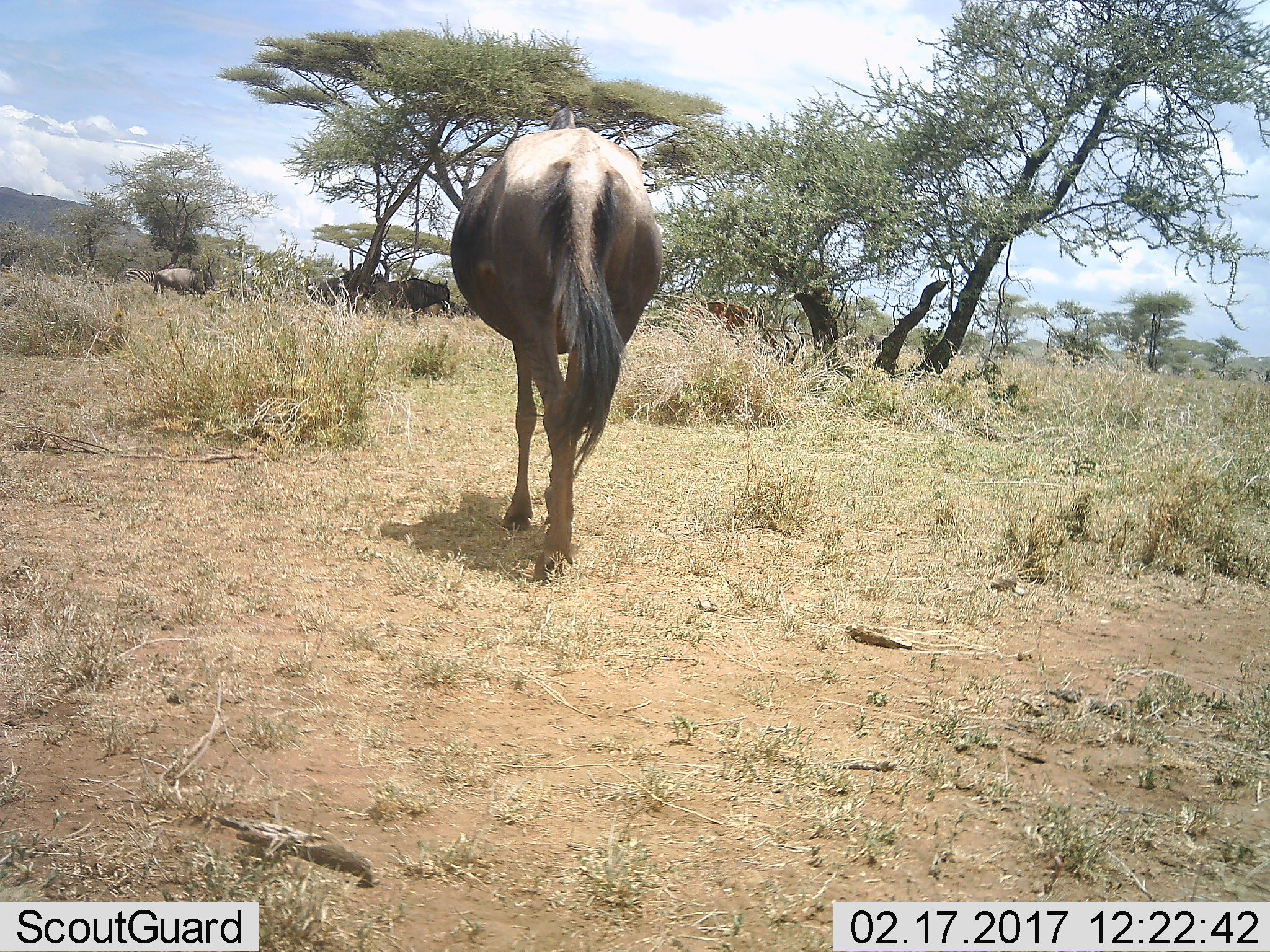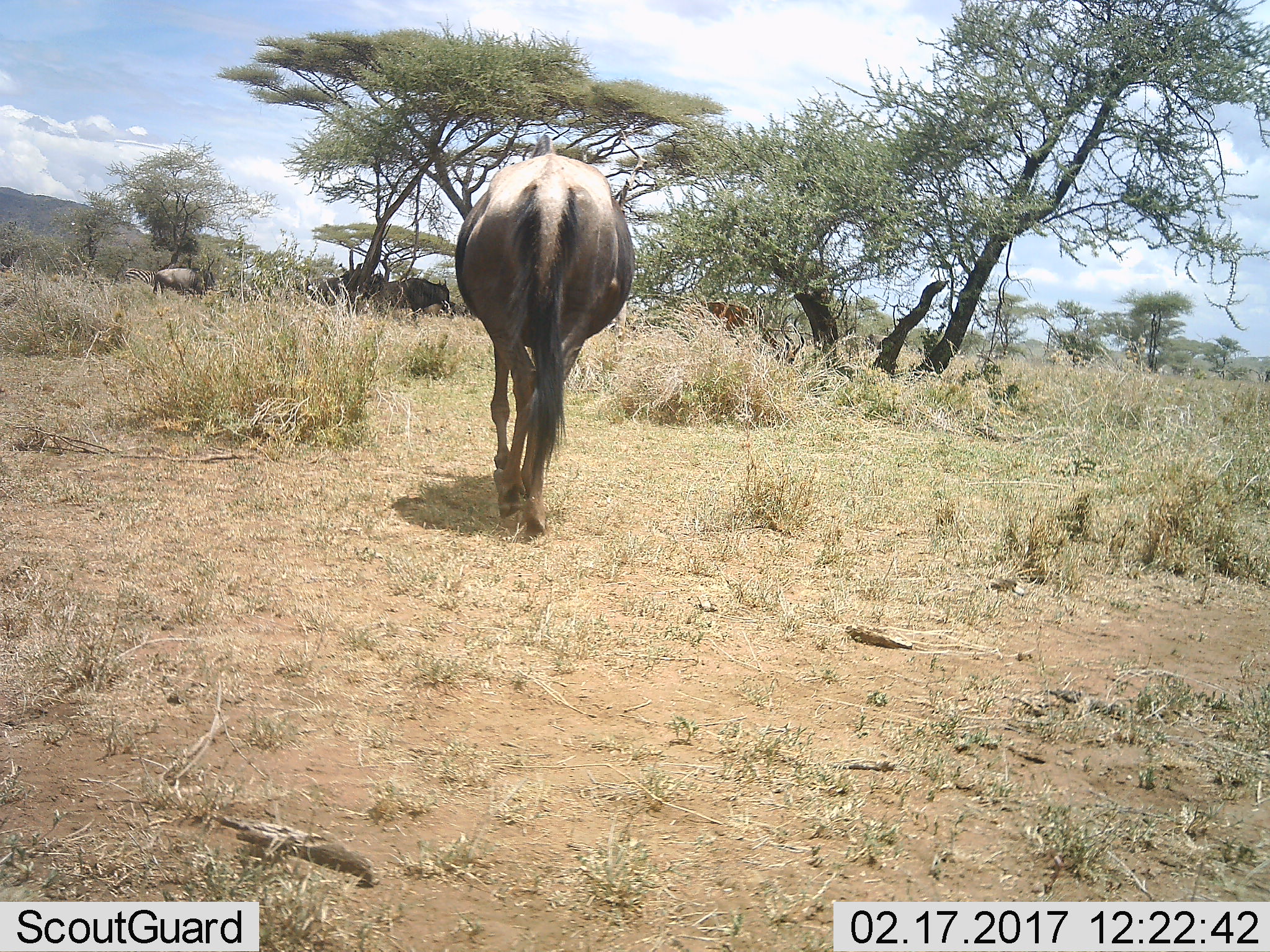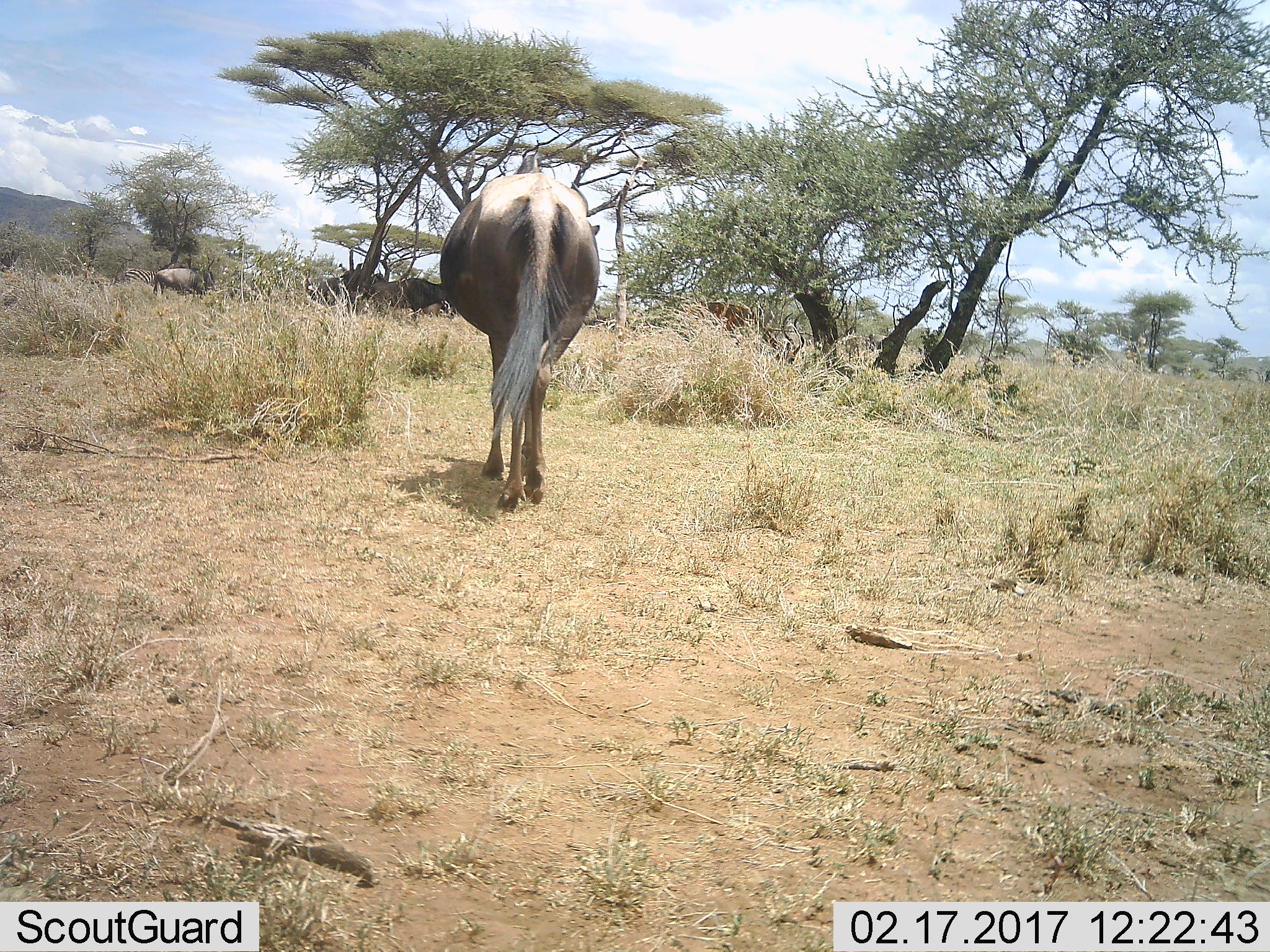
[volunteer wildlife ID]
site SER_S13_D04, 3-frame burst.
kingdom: Animalia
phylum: Chordata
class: Mammalia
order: Artiodactyla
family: Bovidae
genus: Connochaetes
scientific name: Connochaetes taurinus taurinus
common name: blue wildebeest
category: wildebeestblue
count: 5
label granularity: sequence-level